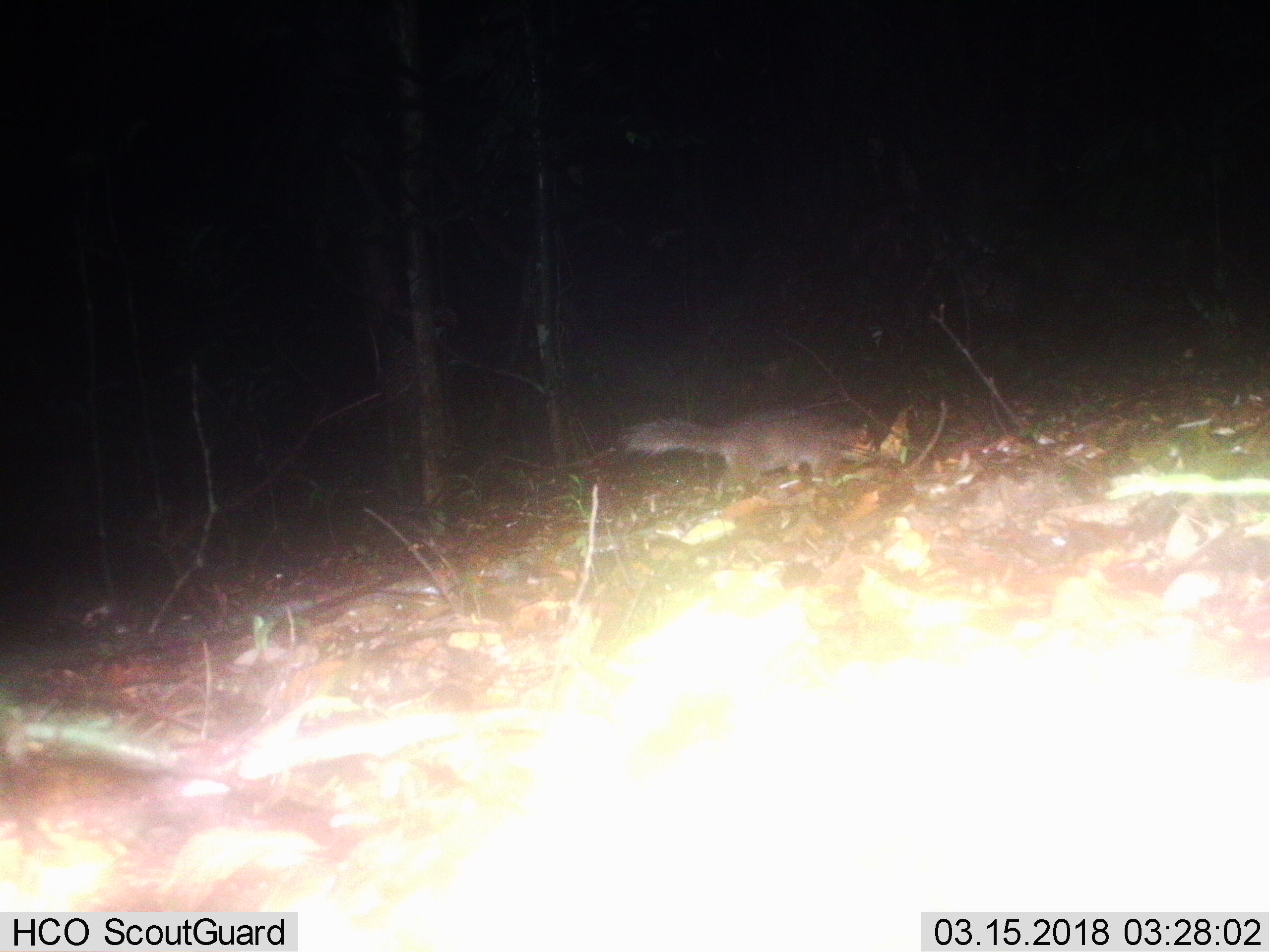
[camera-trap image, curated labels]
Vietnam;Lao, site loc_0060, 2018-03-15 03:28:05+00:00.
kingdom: Animalia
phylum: Chordata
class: Mammalia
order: Carnivora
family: Mustelidae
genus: Melogale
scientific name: Melogale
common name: ferret badger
Ferret badger (Melogale). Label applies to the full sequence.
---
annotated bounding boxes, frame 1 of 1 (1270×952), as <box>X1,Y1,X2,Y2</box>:
ferret badger: <box>619,407,875,477</box>